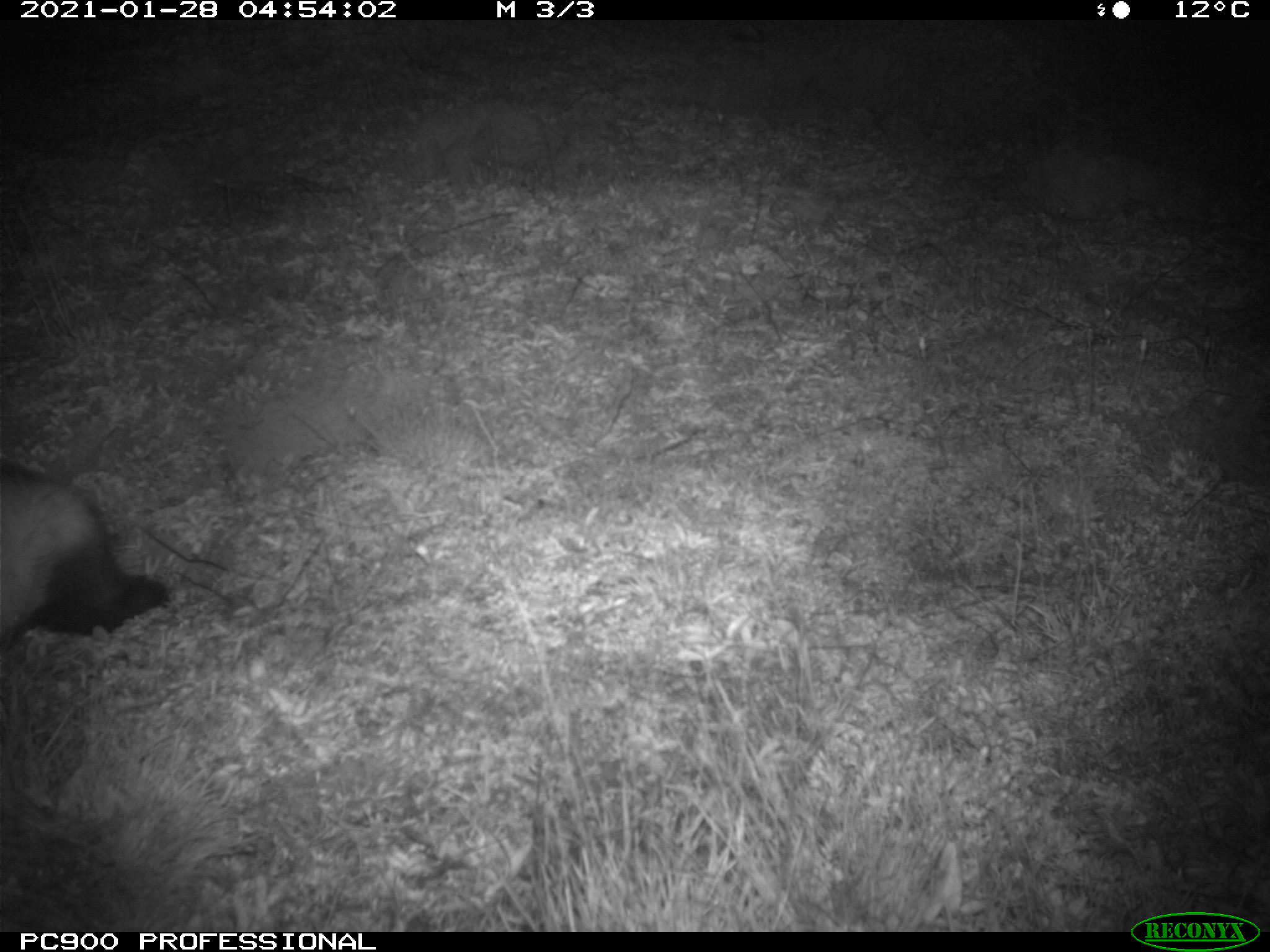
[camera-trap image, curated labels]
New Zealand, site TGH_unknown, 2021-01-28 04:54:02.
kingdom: Animalia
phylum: Chordata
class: Mammalia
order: Carnivora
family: Mustelidae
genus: Mustela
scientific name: Mustela furo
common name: ferret